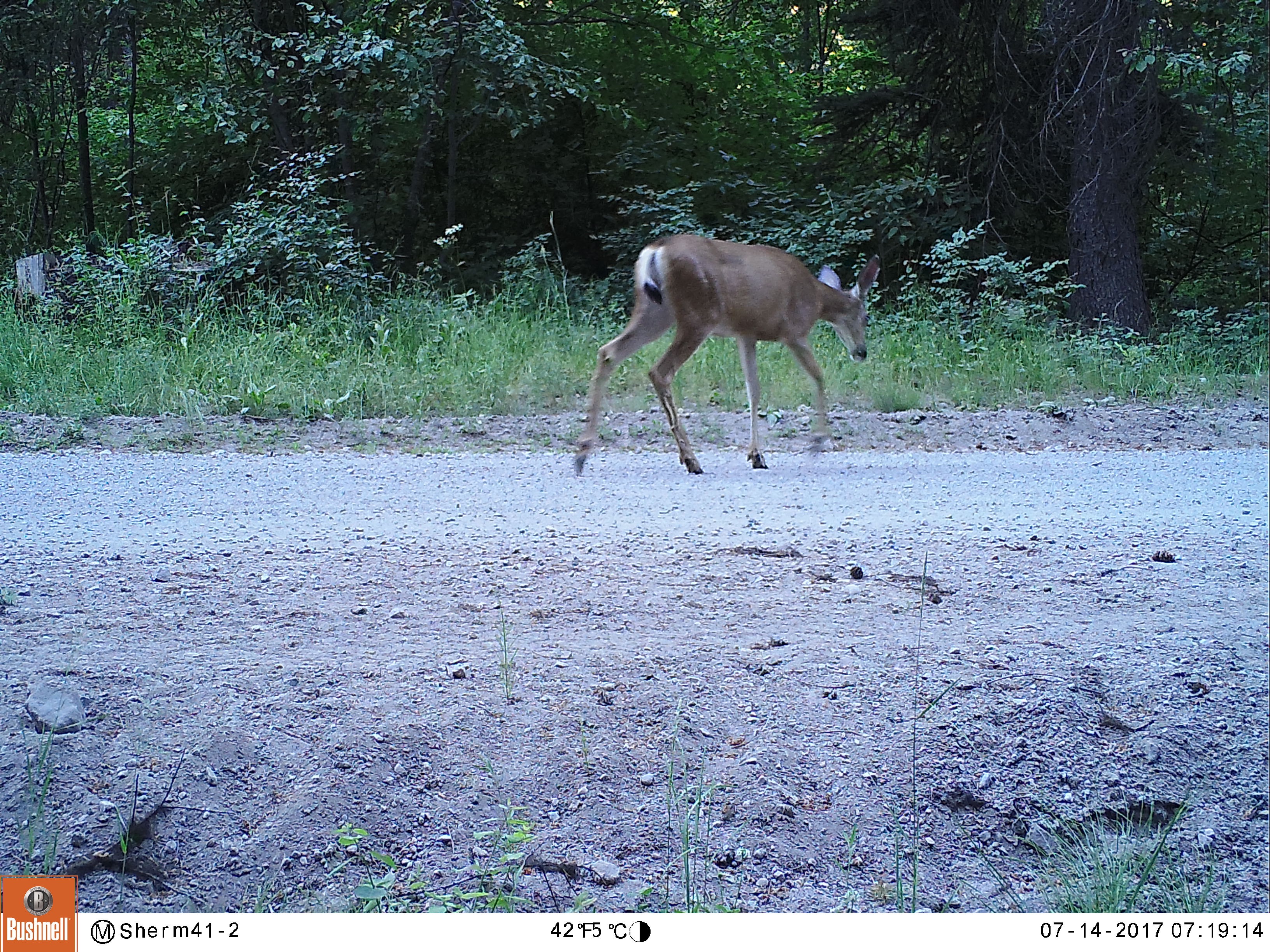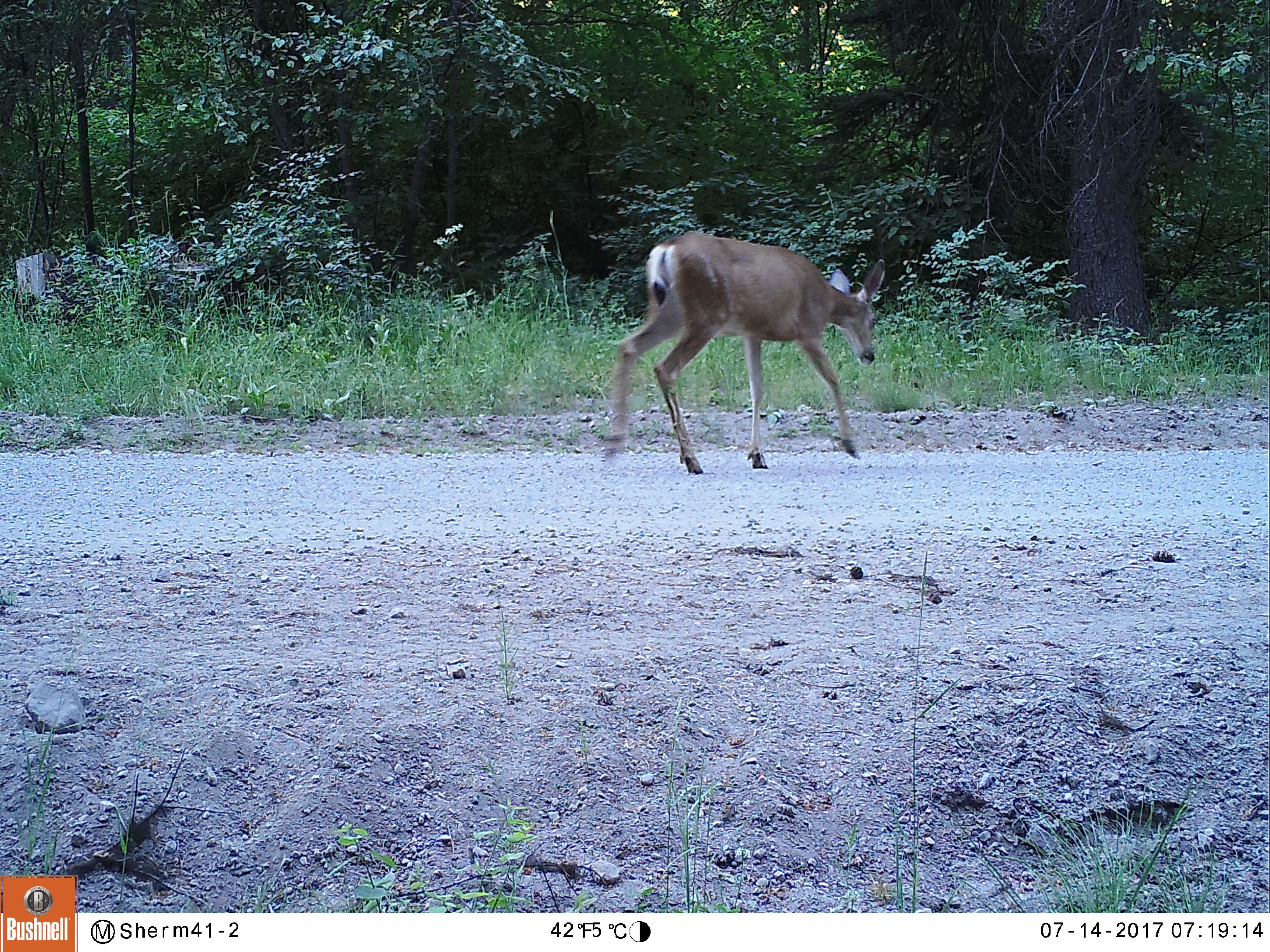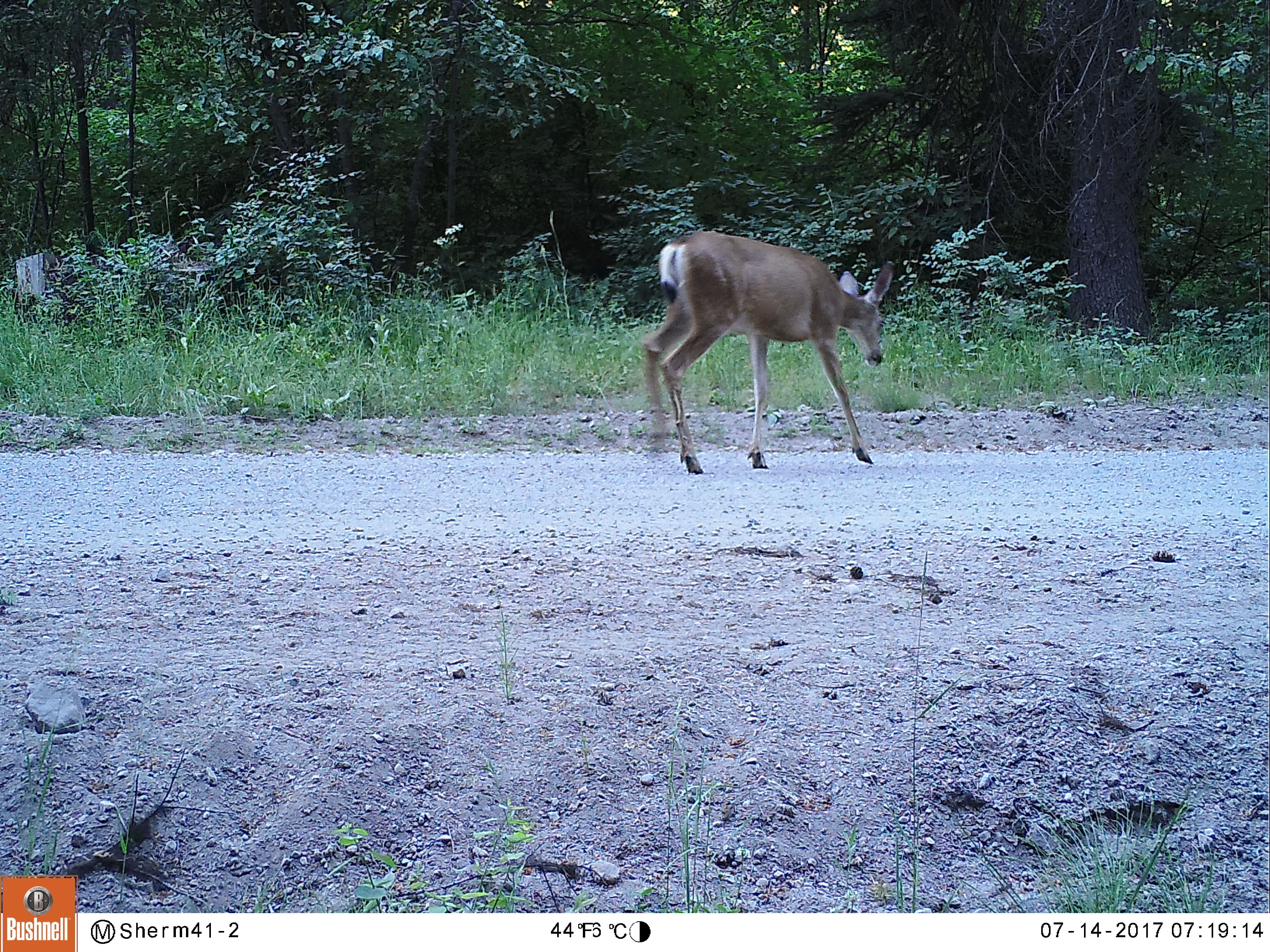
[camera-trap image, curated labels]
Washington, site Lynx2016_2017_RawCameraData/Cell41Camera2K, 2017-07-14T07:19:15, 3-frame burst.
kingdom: Animalia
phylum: Chordata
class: Mammalia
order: Artiodactyla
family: Cervidae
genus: Odocoileus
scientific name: Odocoileus hemionus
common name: mule deer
Odocoileus hemionus (mule deer). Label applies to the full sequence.